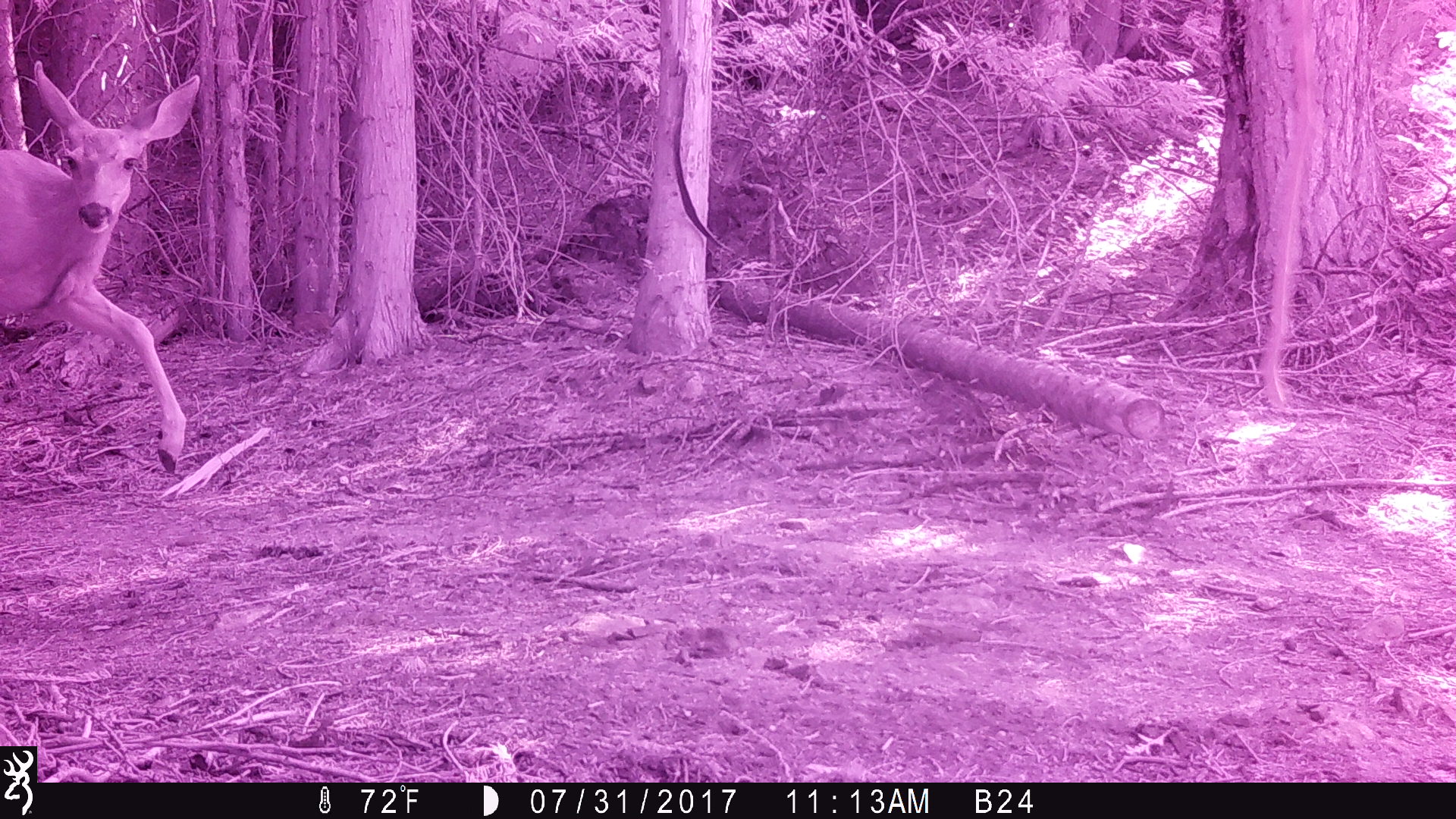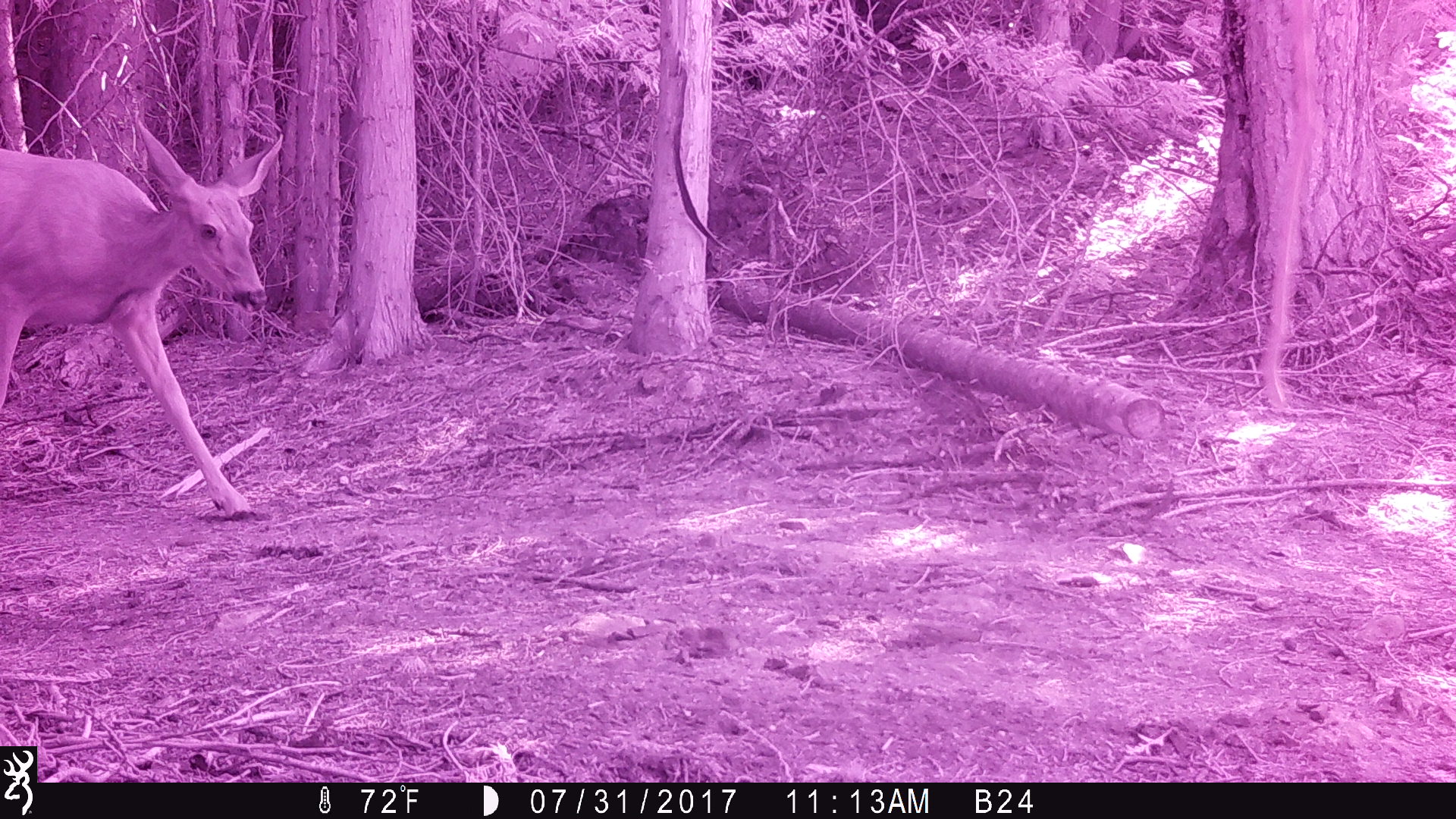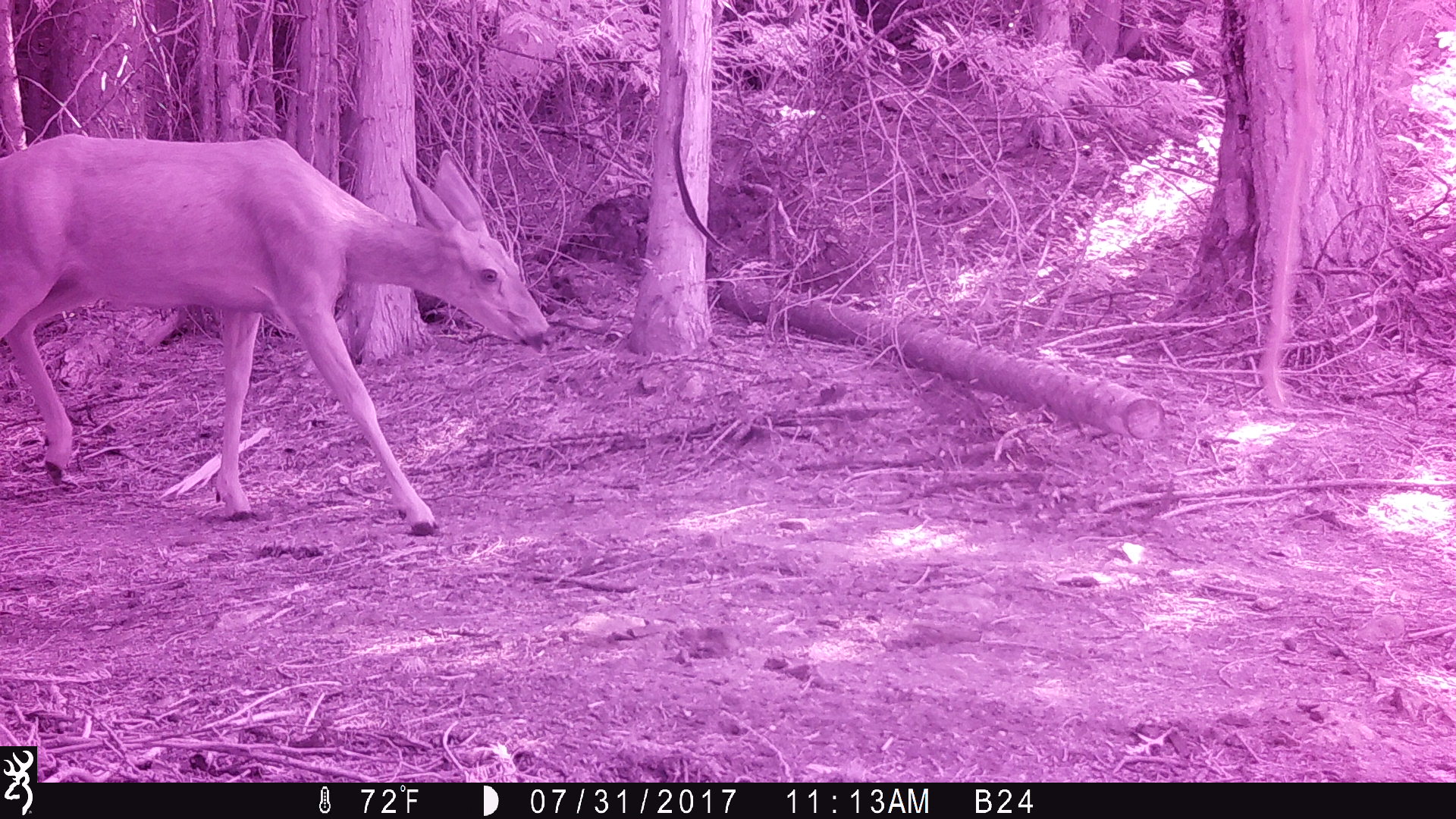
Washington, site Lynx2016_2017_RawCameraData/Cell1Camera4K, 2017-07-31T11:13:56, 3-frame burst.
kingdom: Animalia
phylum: Chordata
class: Mammalia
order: Artiodactyla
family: Cervidae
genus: Odocoileus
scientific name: Odocoileus hemionus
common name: mule deer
Odocoileus hemionus (mule deer). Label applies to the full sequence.